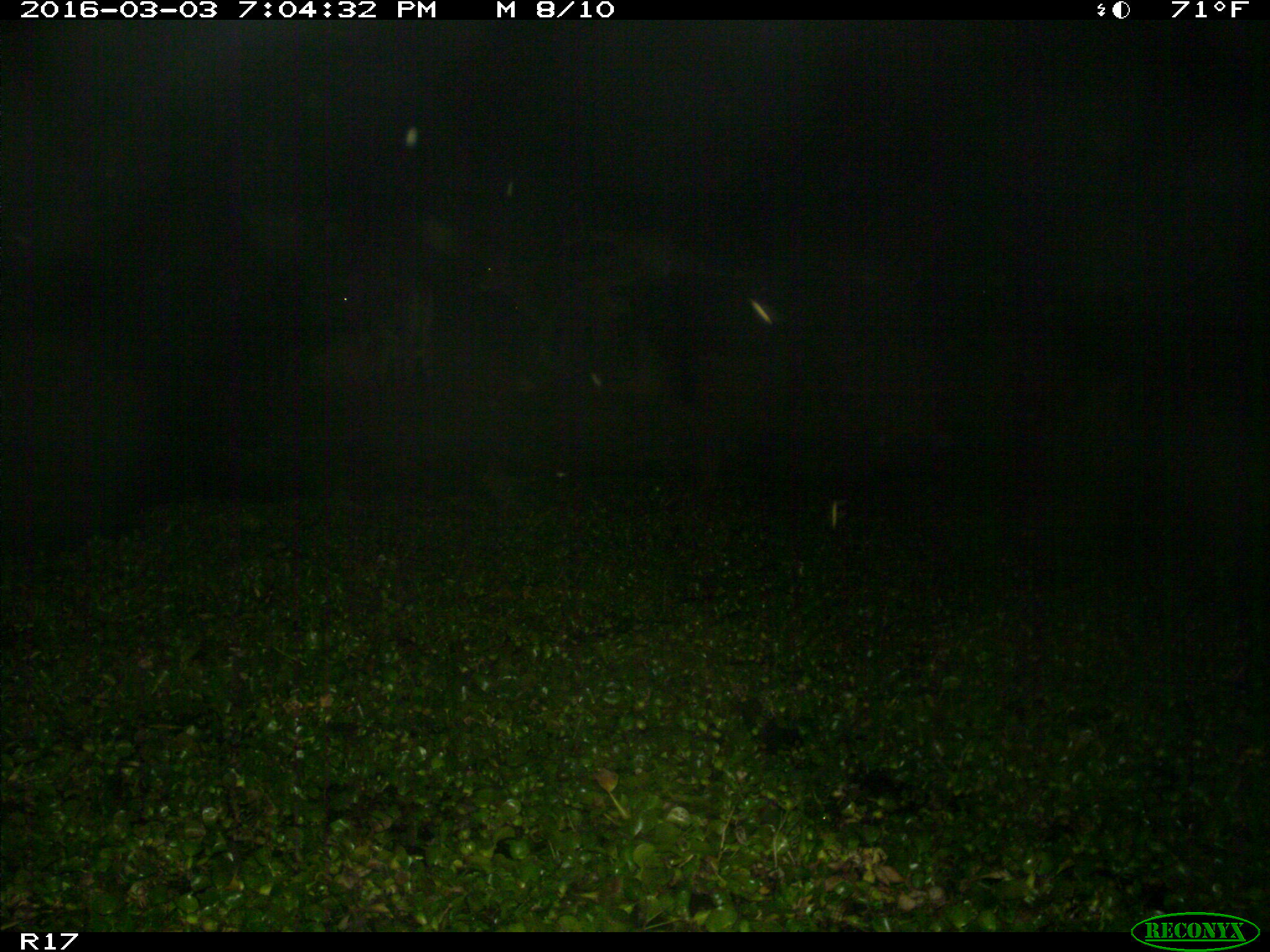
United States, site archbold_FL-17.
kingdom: Animalia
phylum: Chordata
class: Mammalia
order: Artiodactyla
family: Bovidae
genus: Bos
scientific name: Bos taurus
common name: domestic cow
Bos taurus (domestic cow).